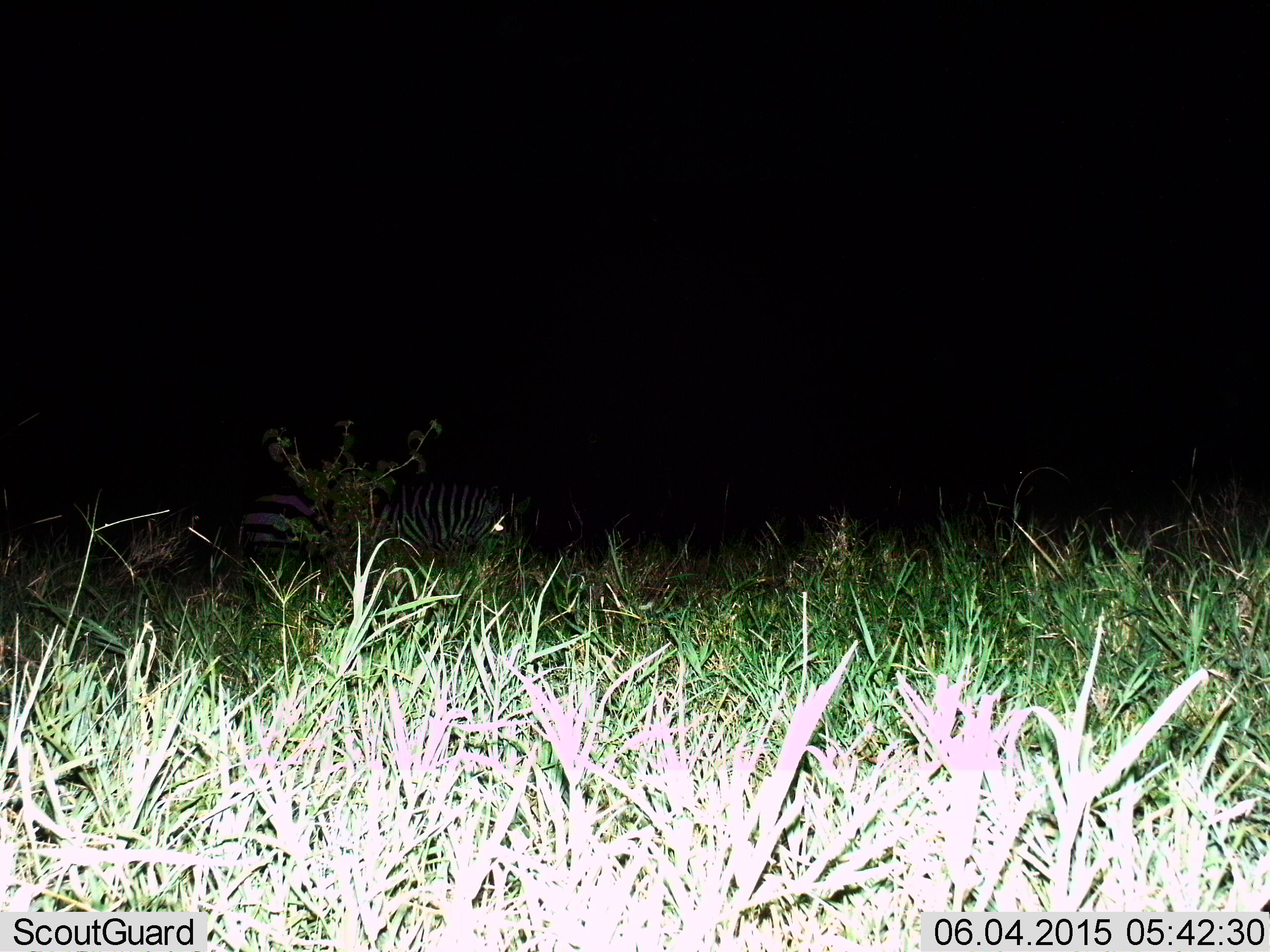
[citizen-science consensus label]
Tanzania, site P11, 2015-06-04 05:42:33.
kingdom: Animalia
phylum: Chordata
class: Mammalia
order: Perissodactyla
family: Equidae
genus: Equus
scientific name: Equus quagga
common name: plains zebra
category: zebra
Zebra (plains zebra) (Equus quagga), count 1. Behavior (volunteer vote fractions): standing 20%, resting 40%, moving 40%, interacting 0%. Young present (vote fraction): 0%. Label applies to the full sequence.